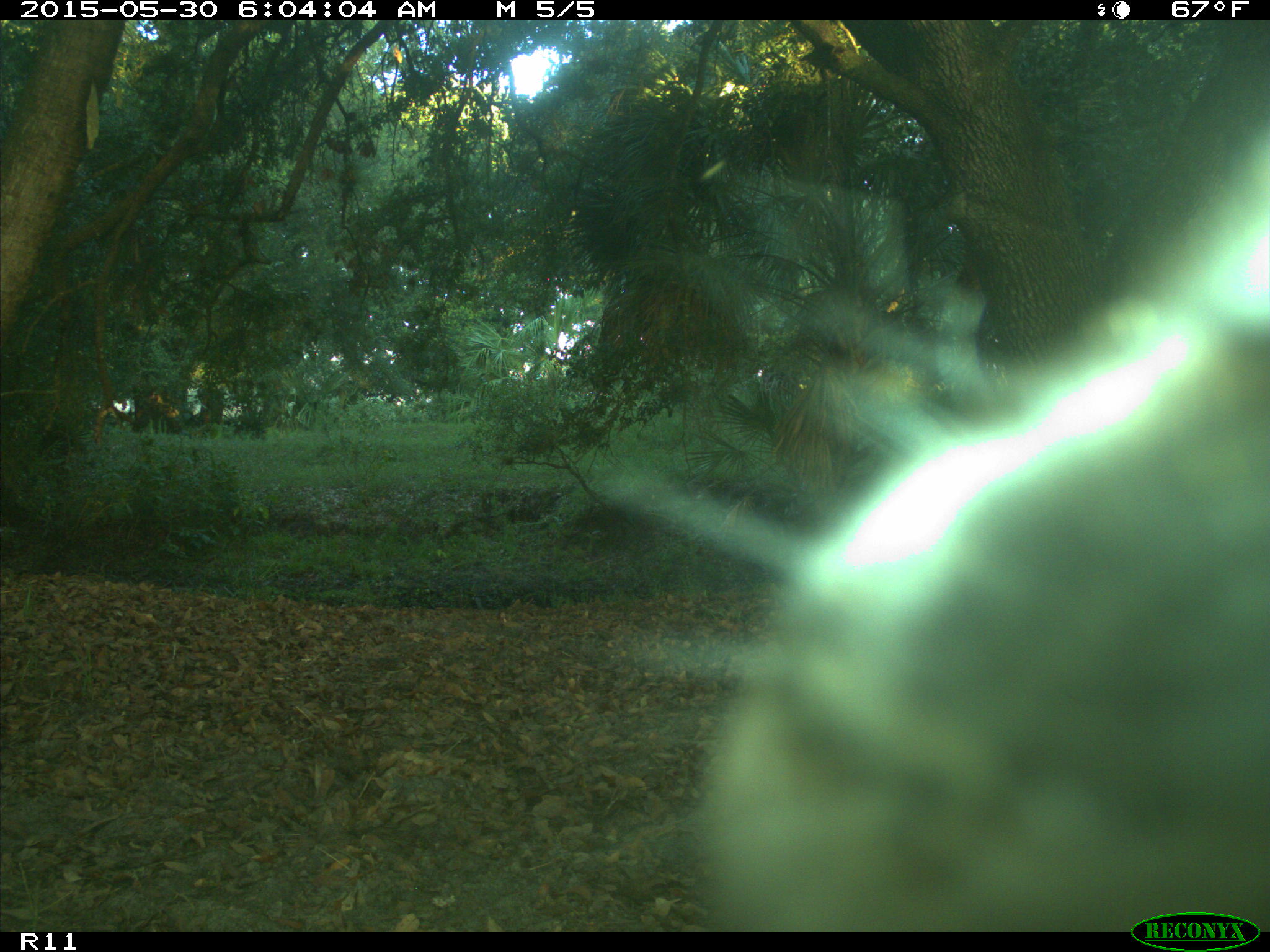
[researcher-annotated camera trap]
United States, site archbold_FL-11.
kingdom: Animalia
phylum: Chordata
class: Mammalia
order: Artiodactyla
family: Bovidae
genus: Bos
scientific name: Bos taurus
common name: domestic cow